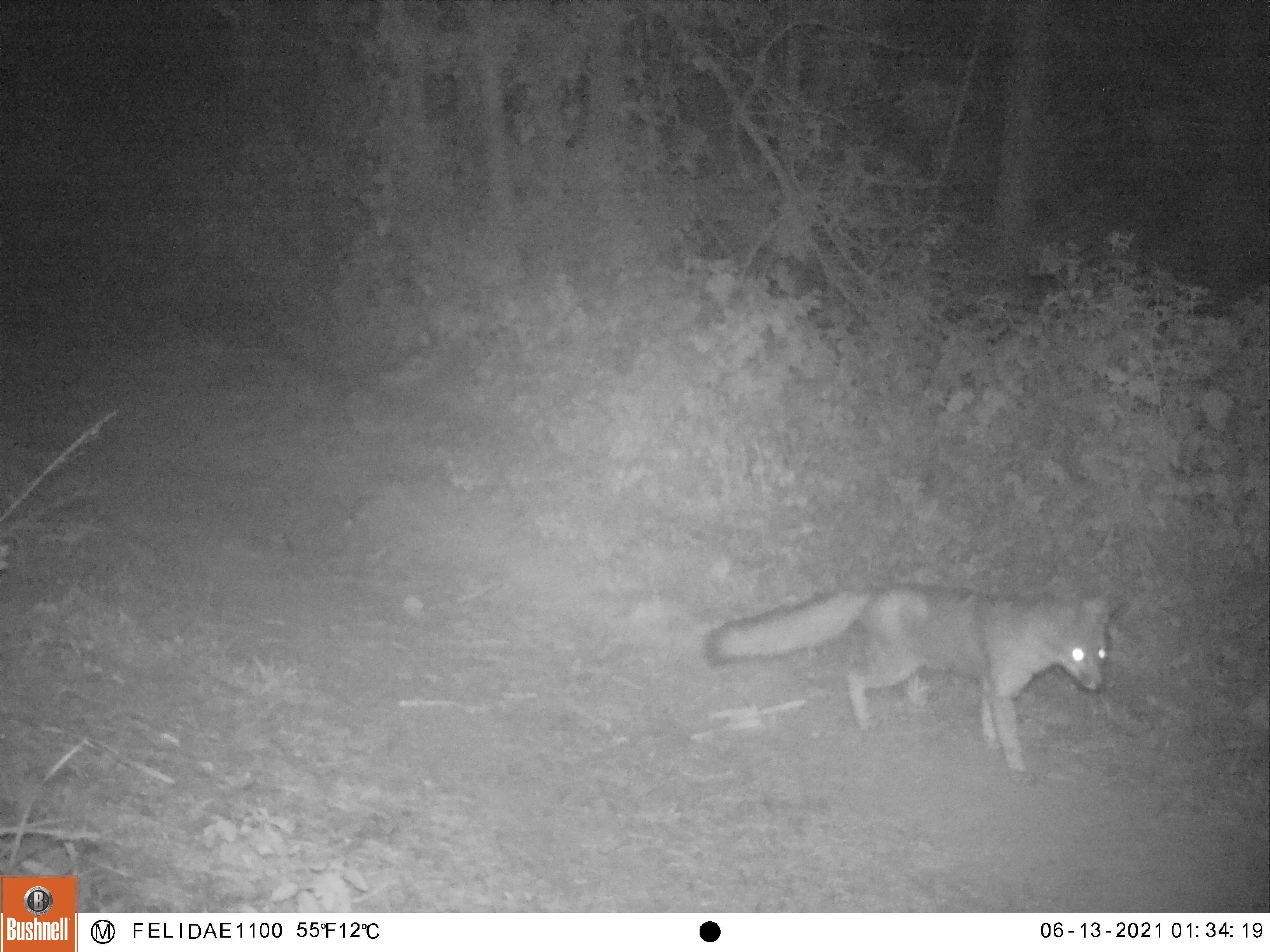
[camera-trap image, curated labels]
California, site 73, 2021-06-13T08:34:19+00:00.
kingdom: Animalia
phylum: Chordata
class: Mammalia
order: Carnivora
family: Canidae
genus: Urocyon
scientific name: Urocyon cinereoargenteus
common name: gray fox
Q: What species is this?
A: Gray fox (Urocyon cinereoargenteus).